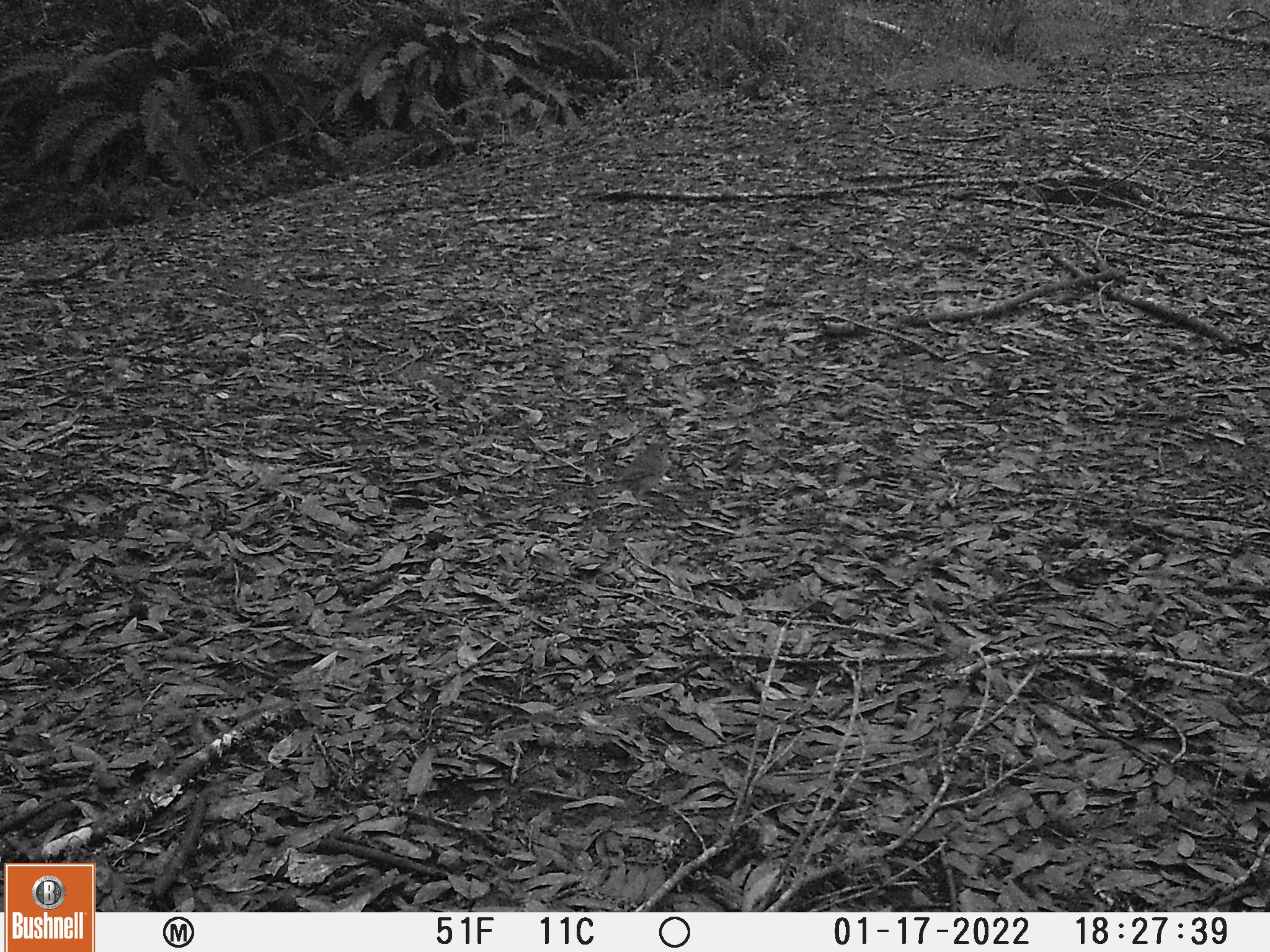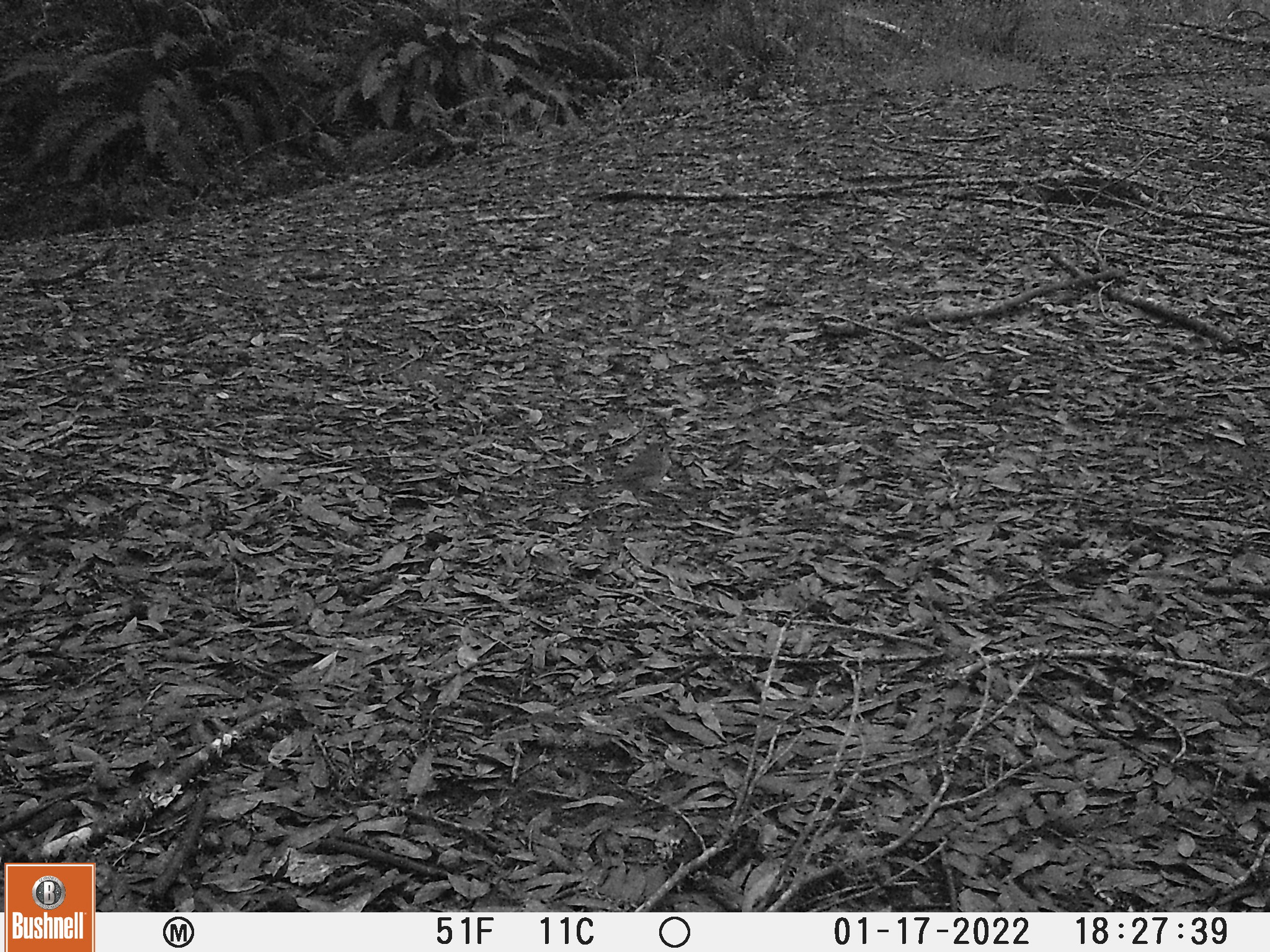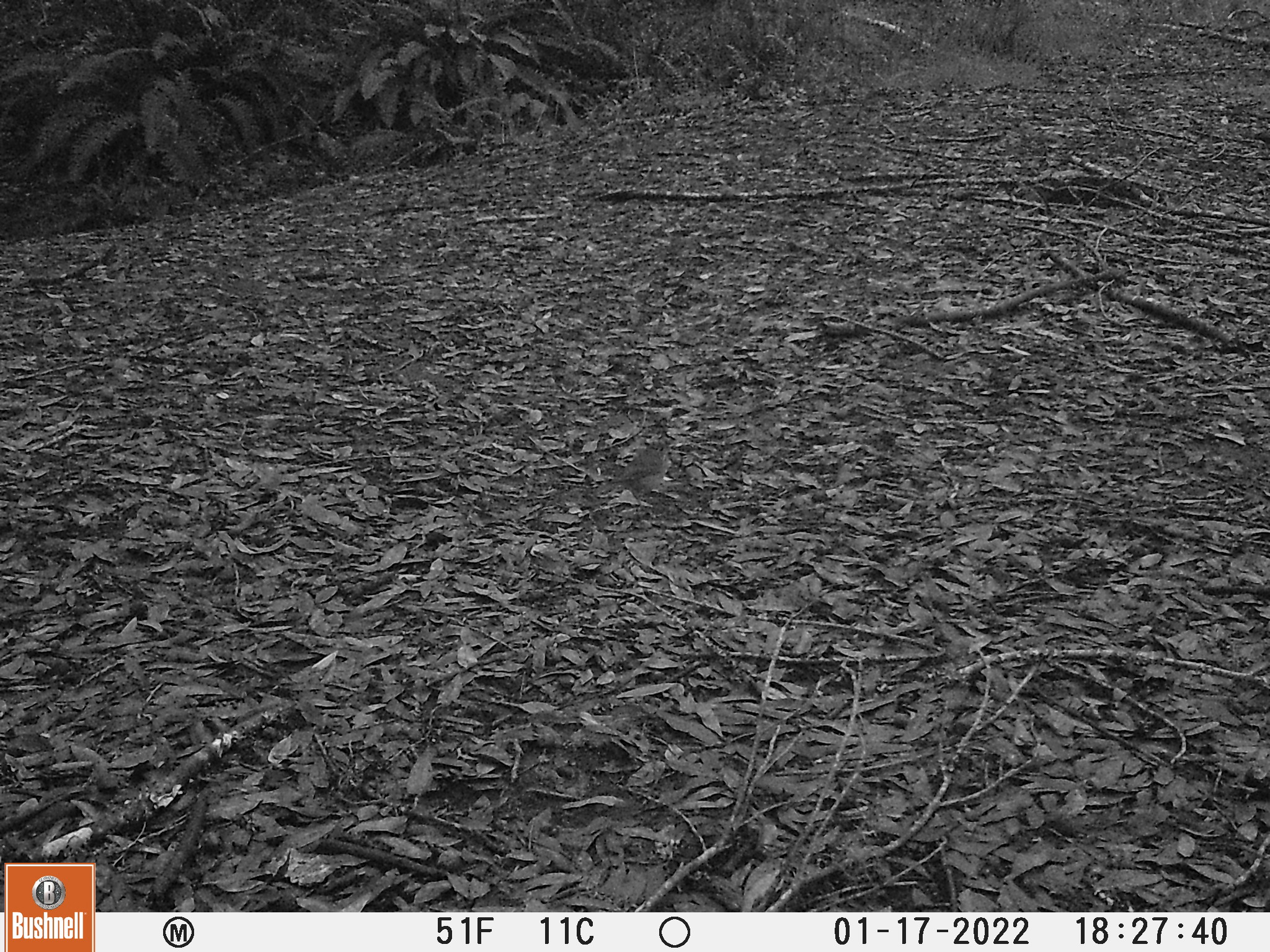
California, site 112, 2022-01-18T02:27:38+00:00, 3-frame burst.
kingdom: Animalia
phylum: Chordata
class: Aves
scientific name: Aves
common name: bird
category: unknown bird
Unknown bird (bird) (Aves).